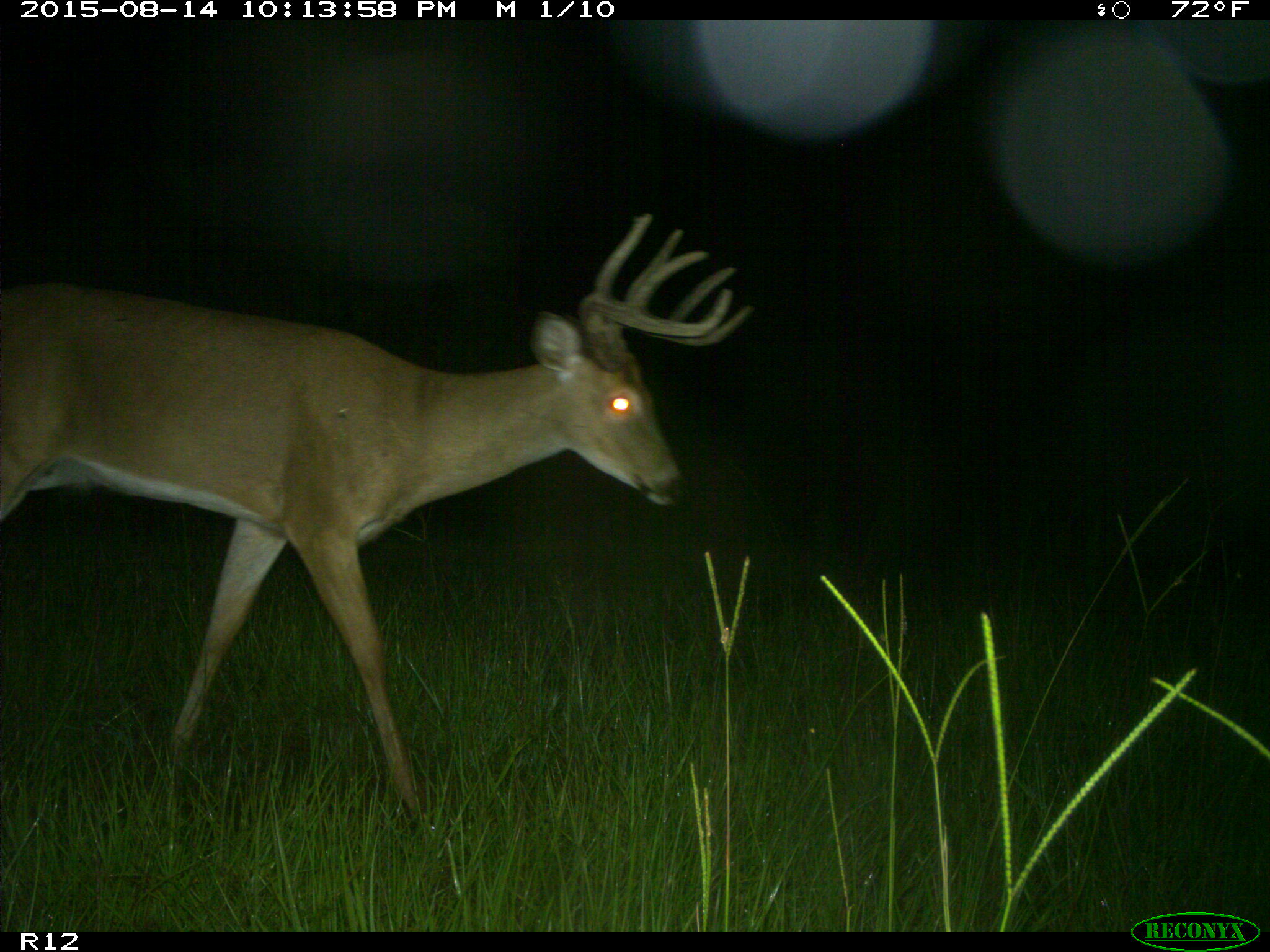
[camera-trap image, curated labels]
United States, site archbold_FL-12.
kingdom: Animalia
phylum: Chordata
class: Mammalia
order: Artiodactyla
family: Cervidae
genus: Odocoileus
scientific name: Odocoileus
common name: deer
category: unidentified deer